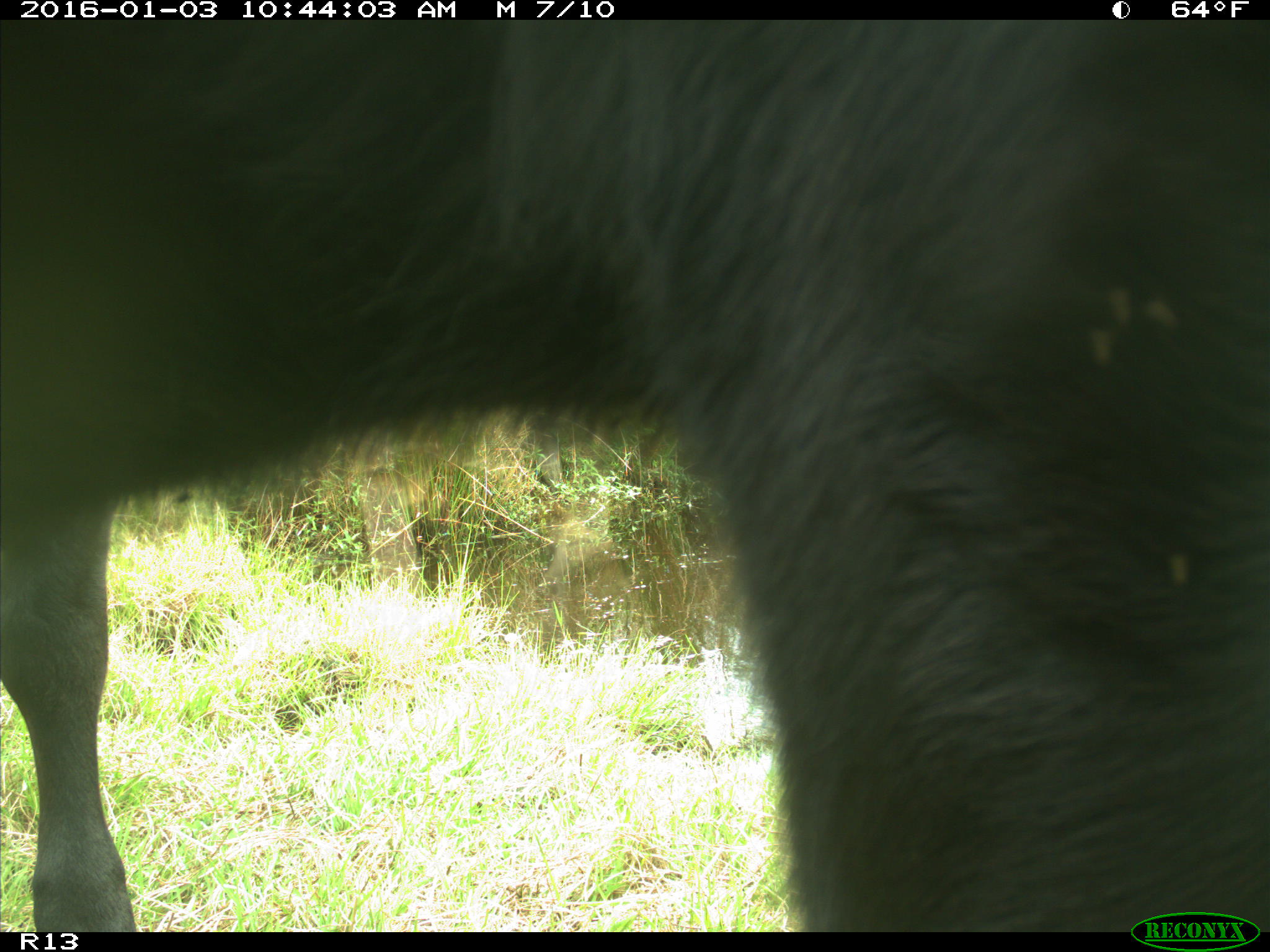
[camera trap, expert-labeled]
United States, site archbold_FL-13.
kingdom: Animalia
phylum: Chordata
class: Mammalia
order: Artiodactyla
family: Bovidae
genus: Bos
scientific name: Bos taurus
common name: domestic cow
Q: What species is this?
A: Bos taurus (domestic cow).